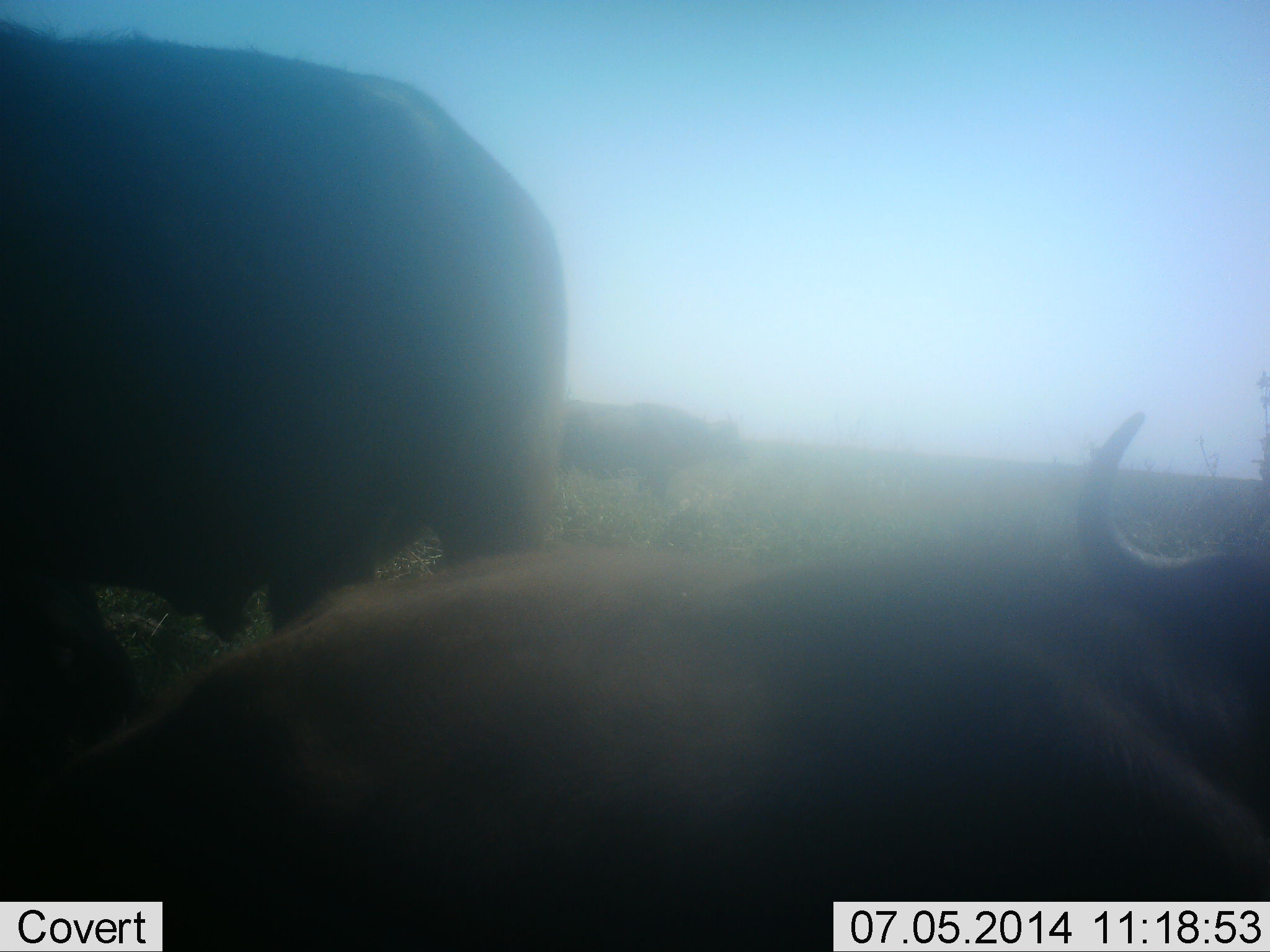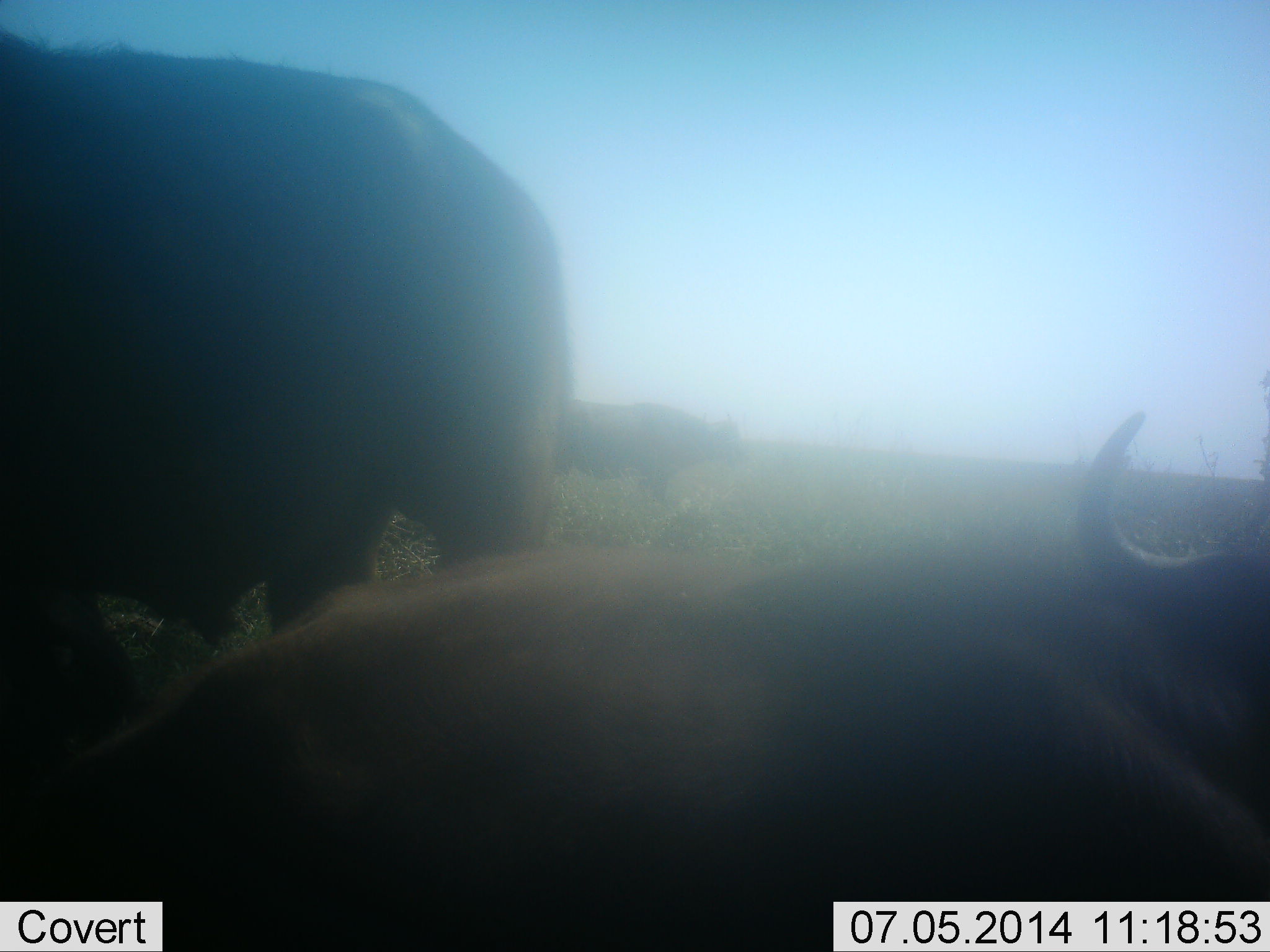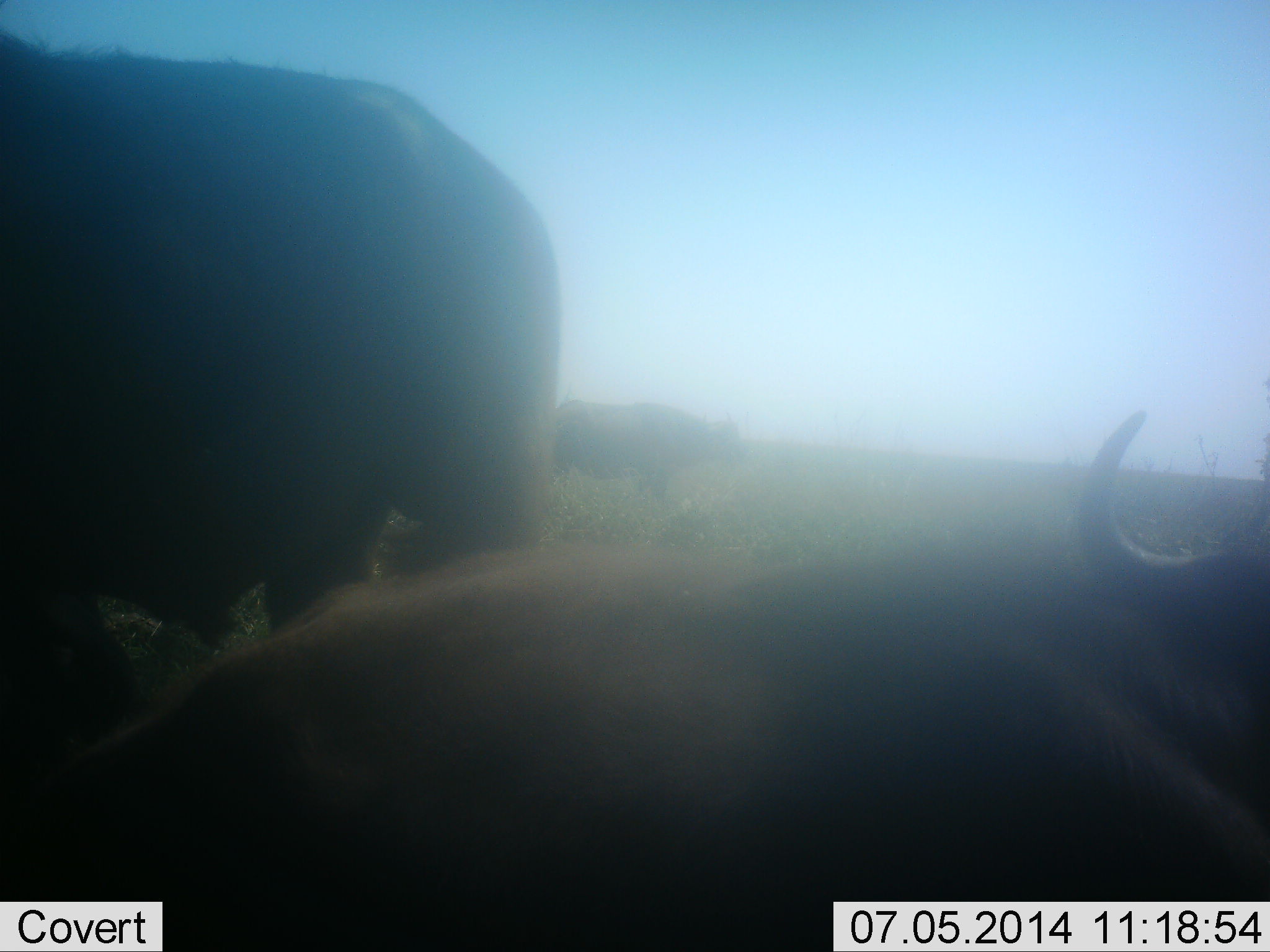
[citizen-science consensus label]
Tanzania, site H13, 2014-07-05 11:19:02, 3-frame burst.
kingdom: Animalia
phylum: Chordata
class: Mammalia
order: Artiodactyla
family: Bovidae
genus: Syncerus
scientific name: Syncerus caffer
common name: cape buffalo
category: buffalo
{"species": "buffalo (cape buffalo) (Syncerus caffer)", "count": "3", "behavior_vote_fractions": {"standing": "60%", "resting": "90%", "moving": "10%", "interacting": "0%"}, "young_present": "0%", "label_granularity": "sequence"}